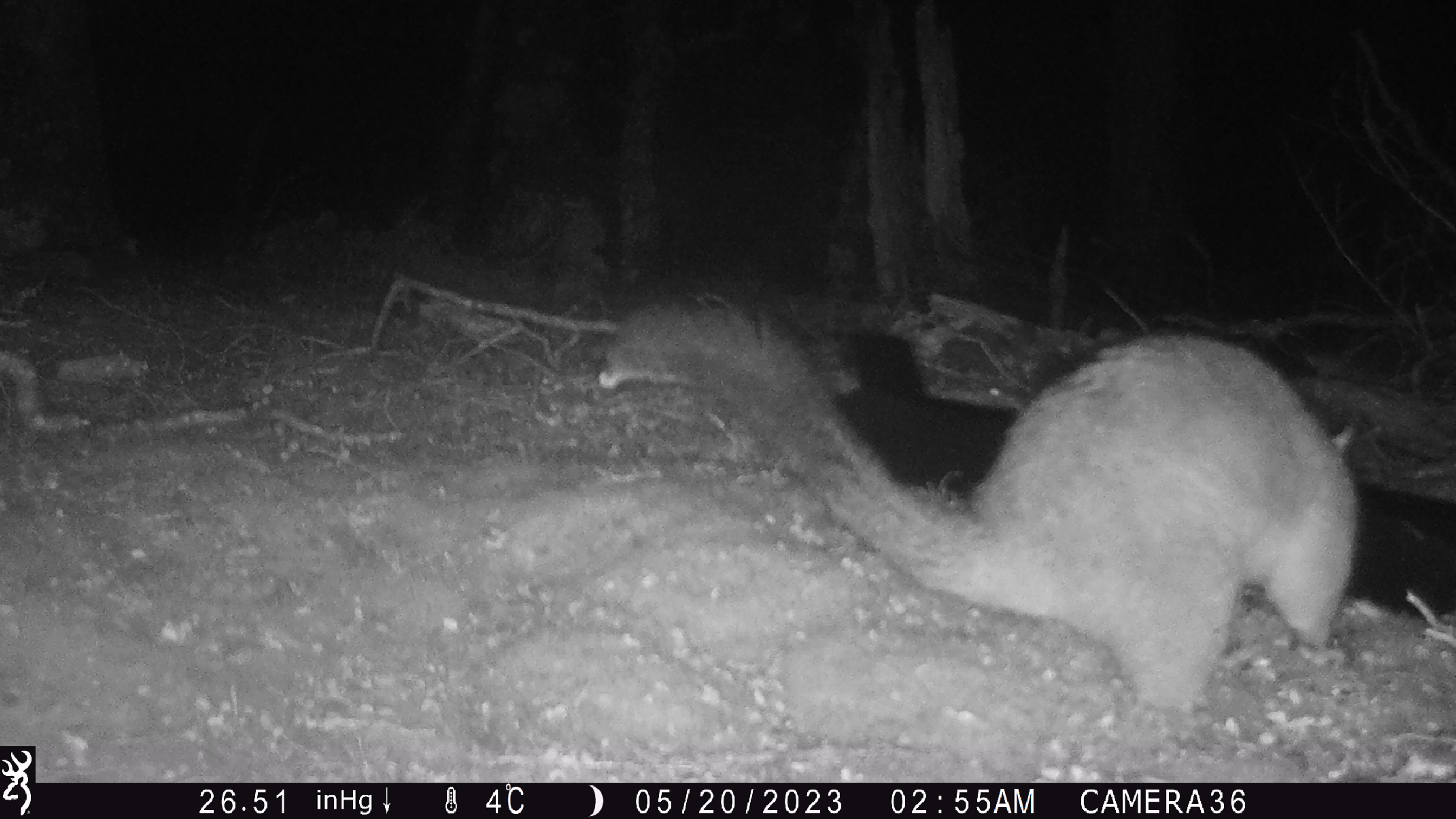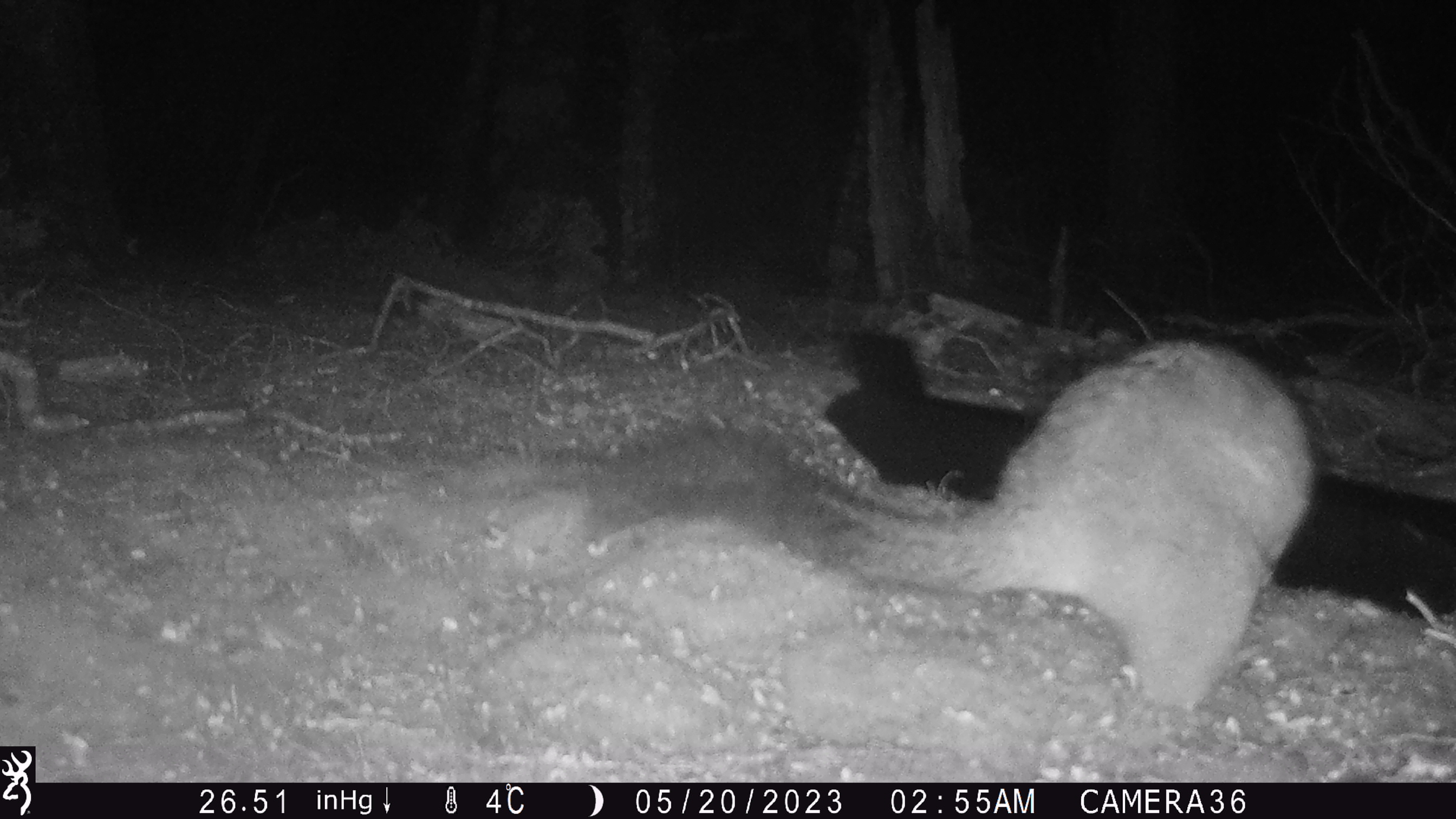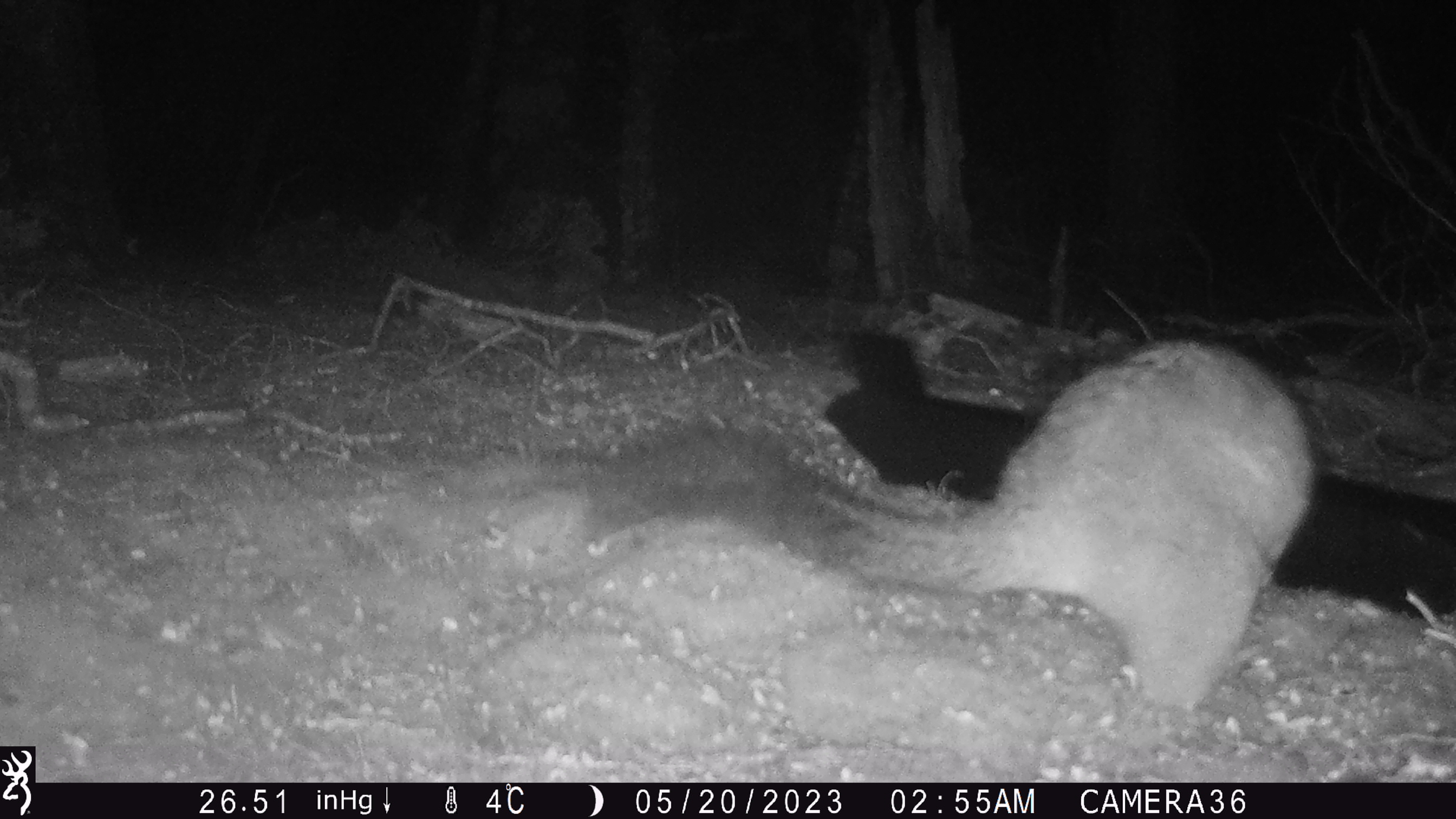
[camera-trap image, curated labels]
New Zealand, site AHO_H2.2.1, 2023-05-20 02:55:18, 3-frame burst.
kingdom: Animalia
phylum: Chordata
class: Mammalia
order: Carnivora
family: Mustelidae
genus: Mustela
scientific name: Mustela erminea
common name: stoat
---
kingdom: Animalia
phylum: Chordata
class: Mammalia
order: Diprotodontia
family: Phalangeridae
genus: Trichosurus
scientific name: Trichosurus vulpecula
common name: common brushtail possum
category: possum